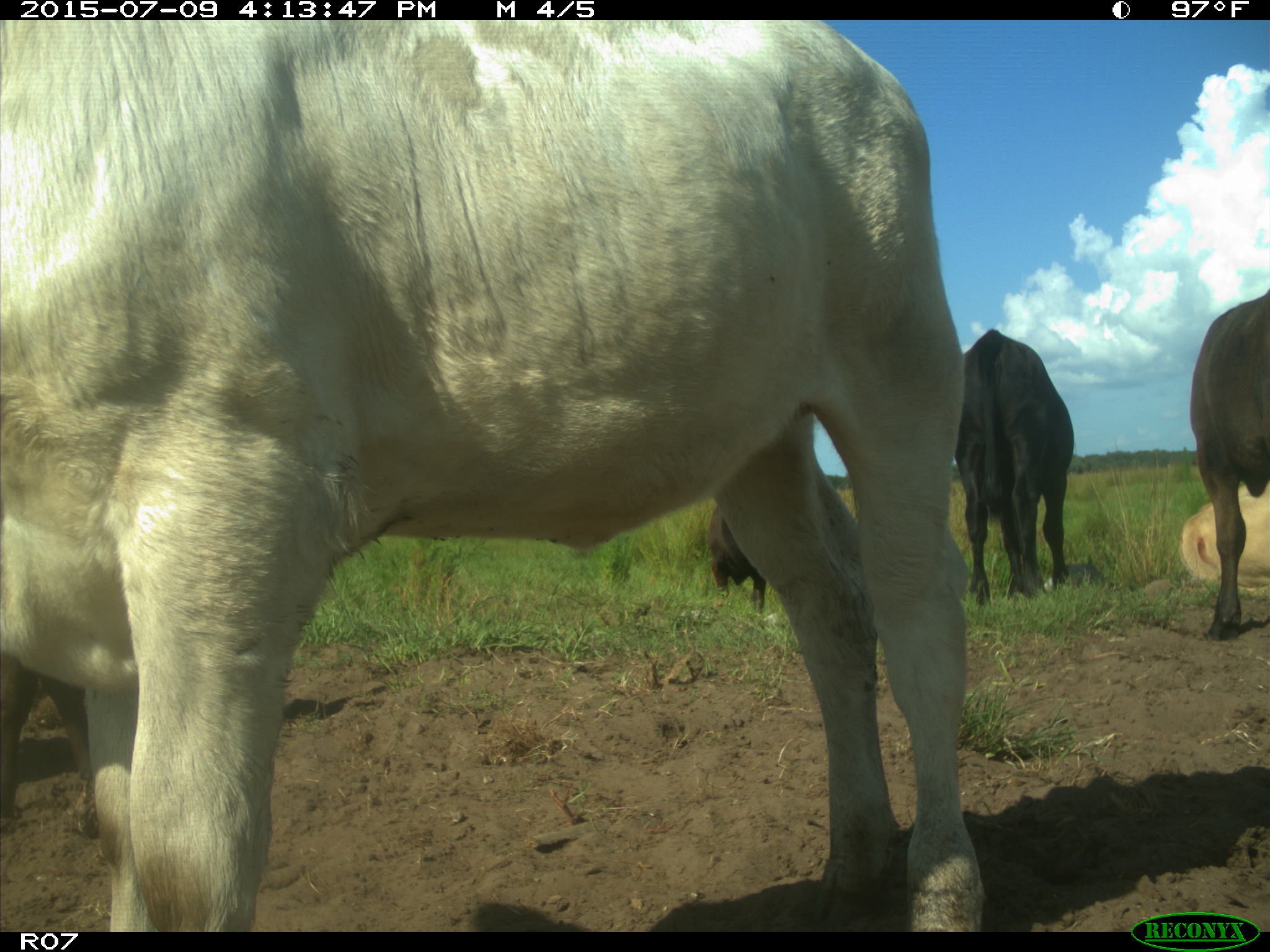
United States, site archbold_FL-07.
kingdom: Animalia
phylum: Chordata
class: Mammalia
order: Artiodactyla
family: Bovidae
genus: Bos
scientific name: Bos taurus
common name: domestic cow